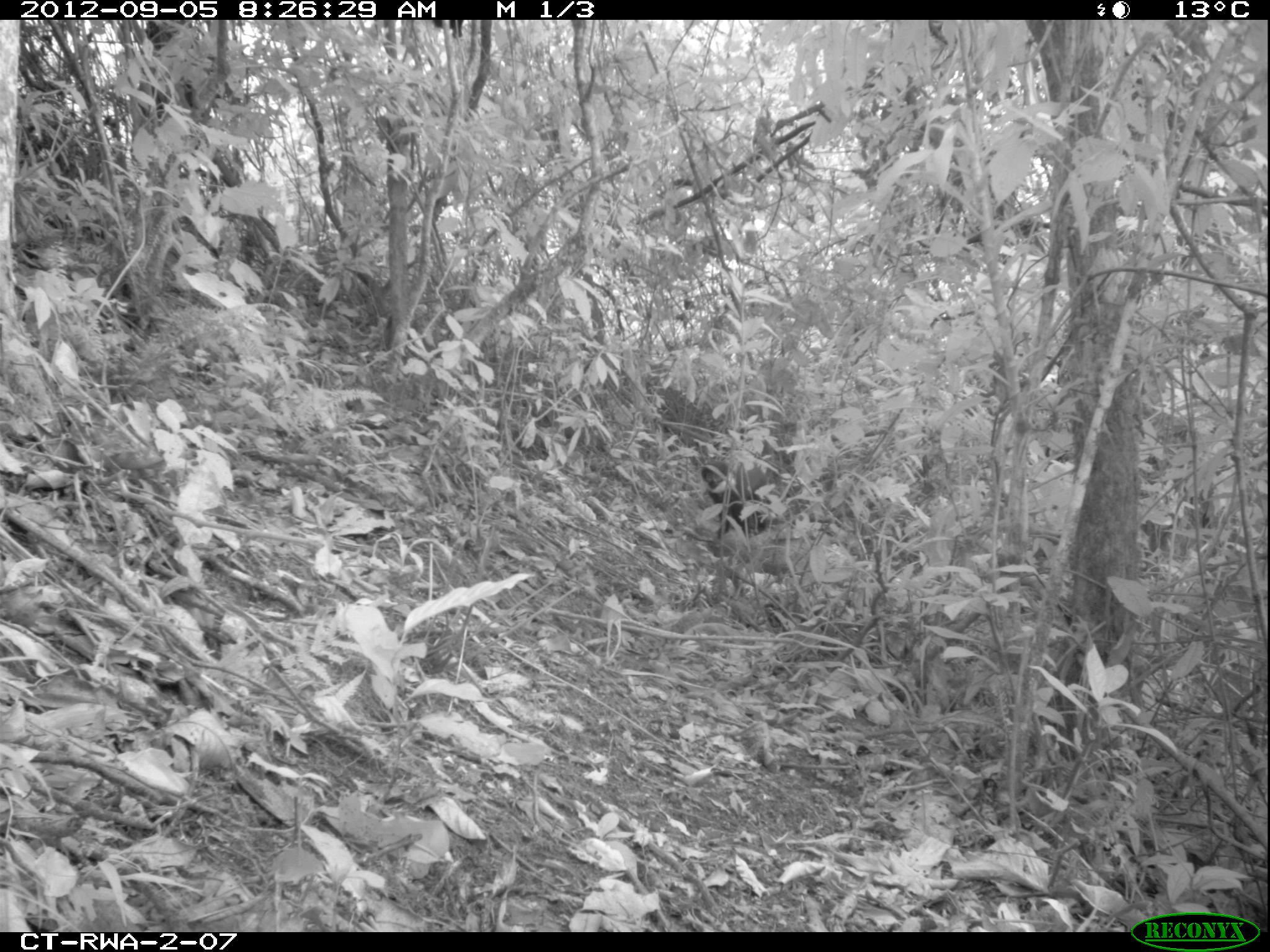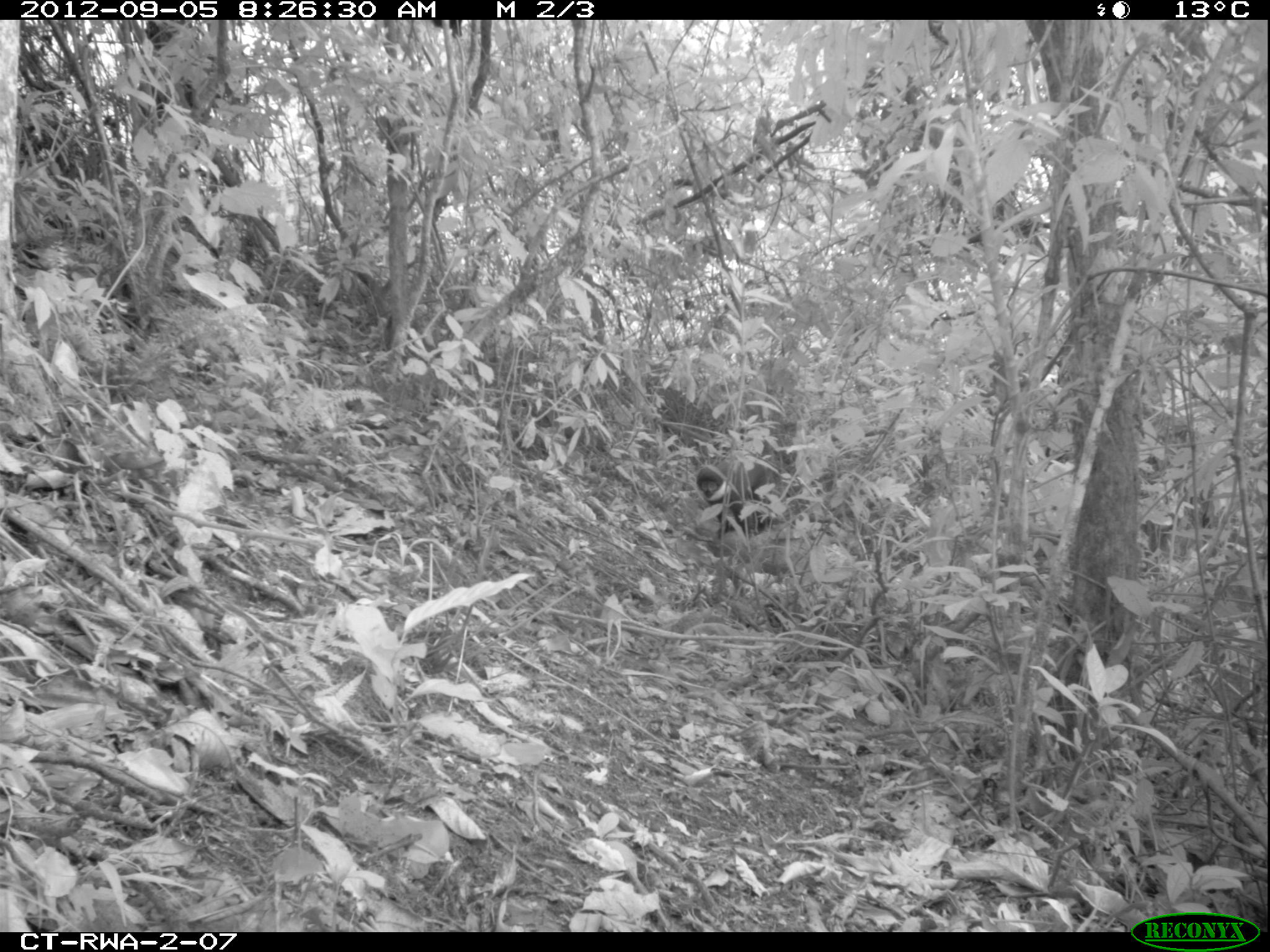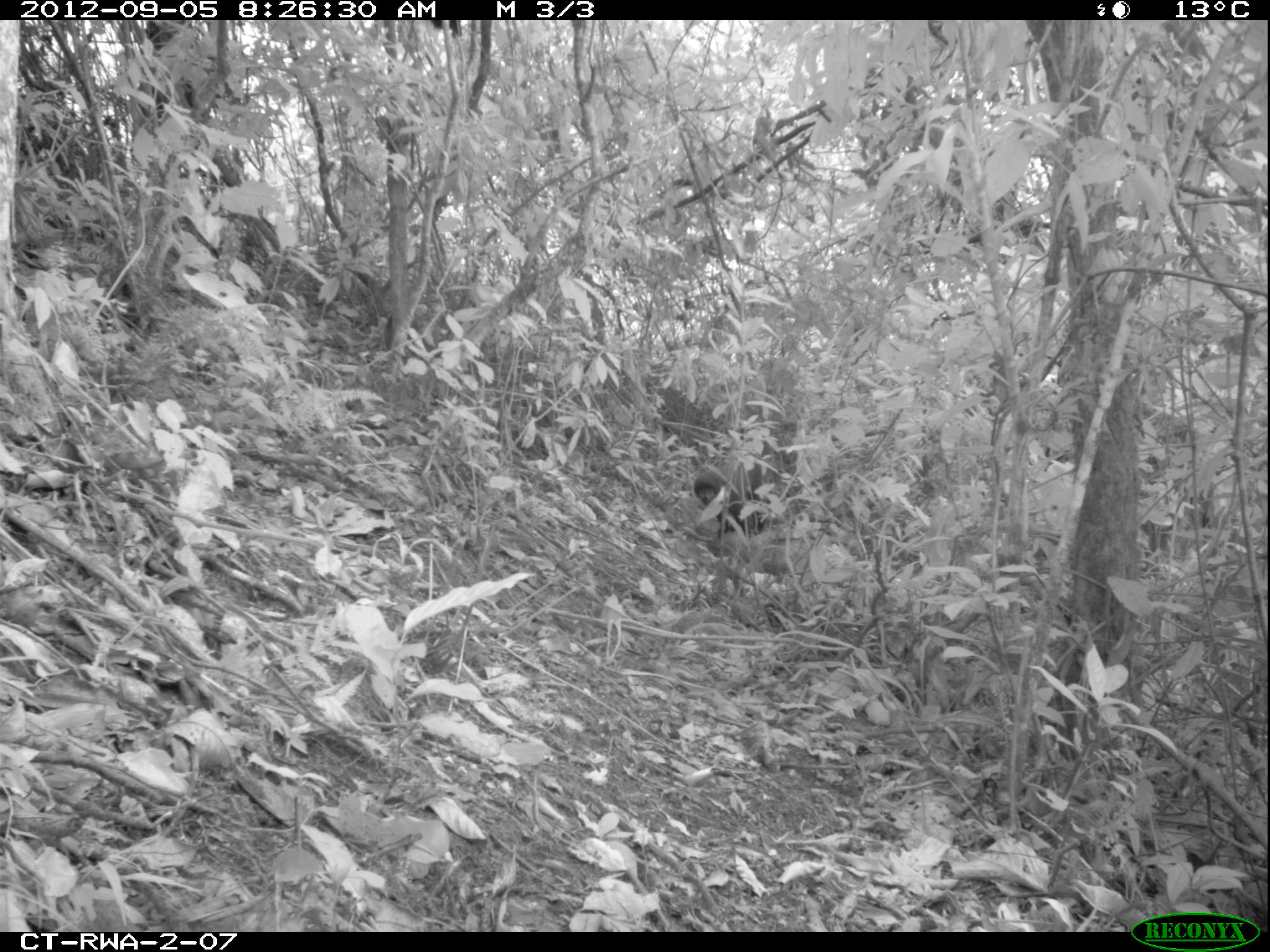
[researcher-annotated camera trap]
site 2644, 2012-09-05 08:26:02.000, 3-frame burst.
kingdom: Animalia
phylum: Chordata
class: Mammalia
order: Primates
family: Cercopithecidae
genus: Allochrocebus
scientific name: Allochrocebus lhoesti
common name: l'hoest's monkey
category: cercopithecus lhoesti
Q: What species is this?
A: Cercopithecus lhoesti (l'hoest's monkey) (Allochrocebus lhoesti).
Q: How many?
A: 2.